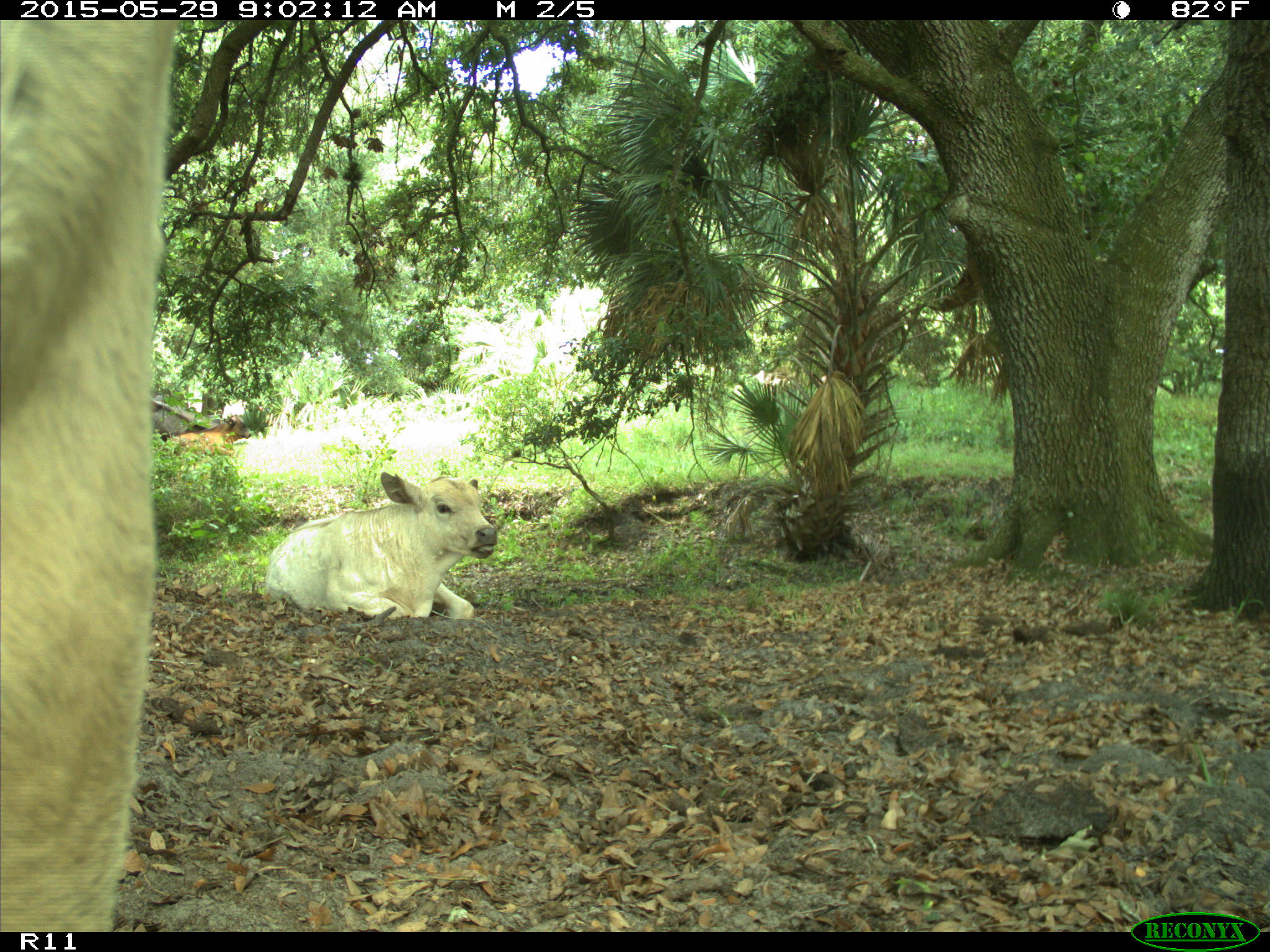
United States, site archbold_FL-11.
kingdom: Animalia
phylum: Chordata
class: Mammalia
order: Artiodactyla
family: Bovidae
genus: Bos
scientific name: Bos taurus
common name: domestic cow